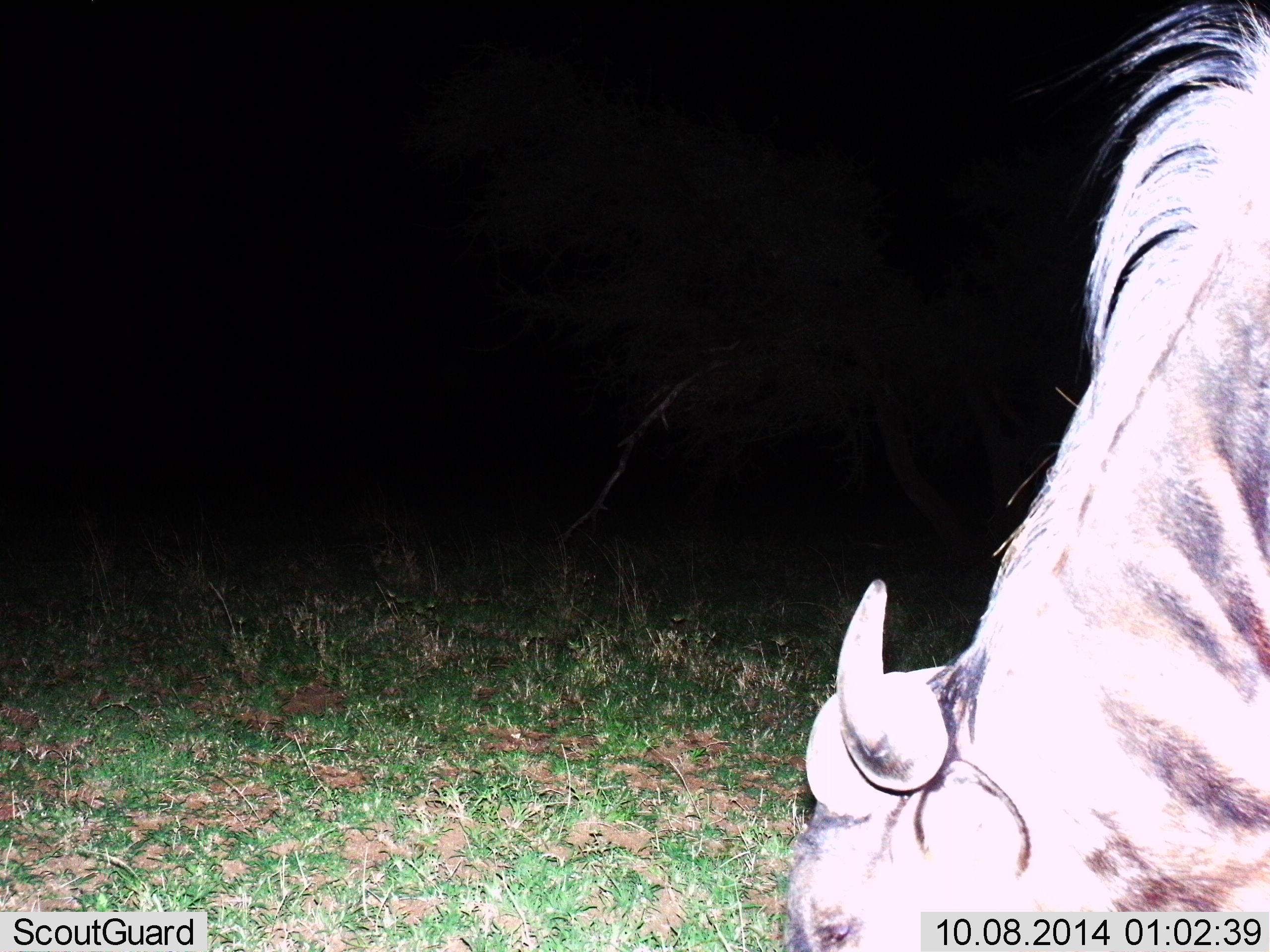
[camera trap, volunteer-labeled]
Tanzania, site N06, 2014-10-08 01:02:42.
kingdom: Animalia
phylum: Chordata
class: Mammalia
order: Artiodactyla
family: Bovidae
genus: Connochaetes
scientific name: Connochaetes taurinus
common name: blue wildebeest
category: wildebeest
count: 1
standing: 20%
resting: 0%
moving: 0%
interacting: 0%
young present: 0%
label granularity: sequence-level